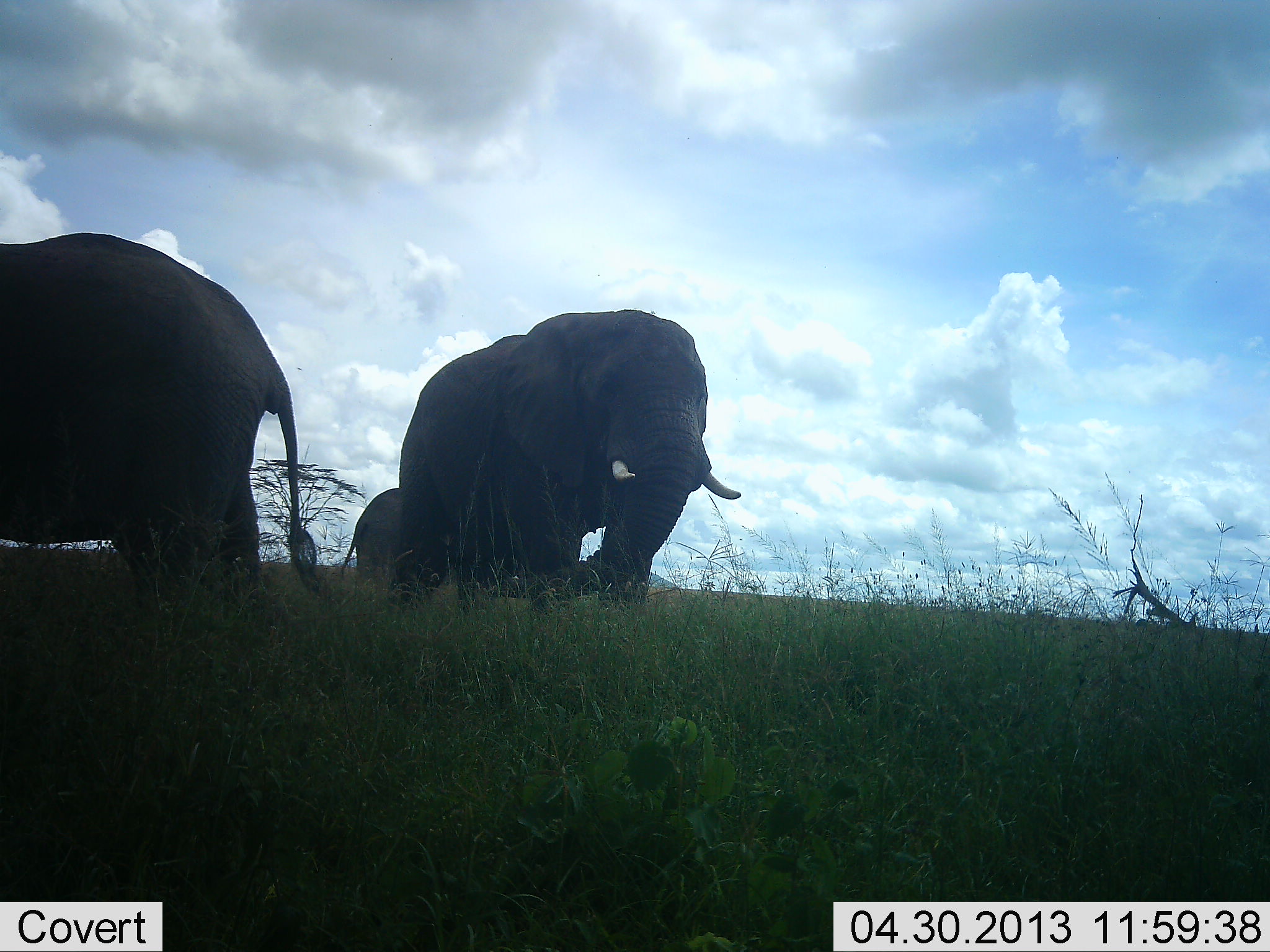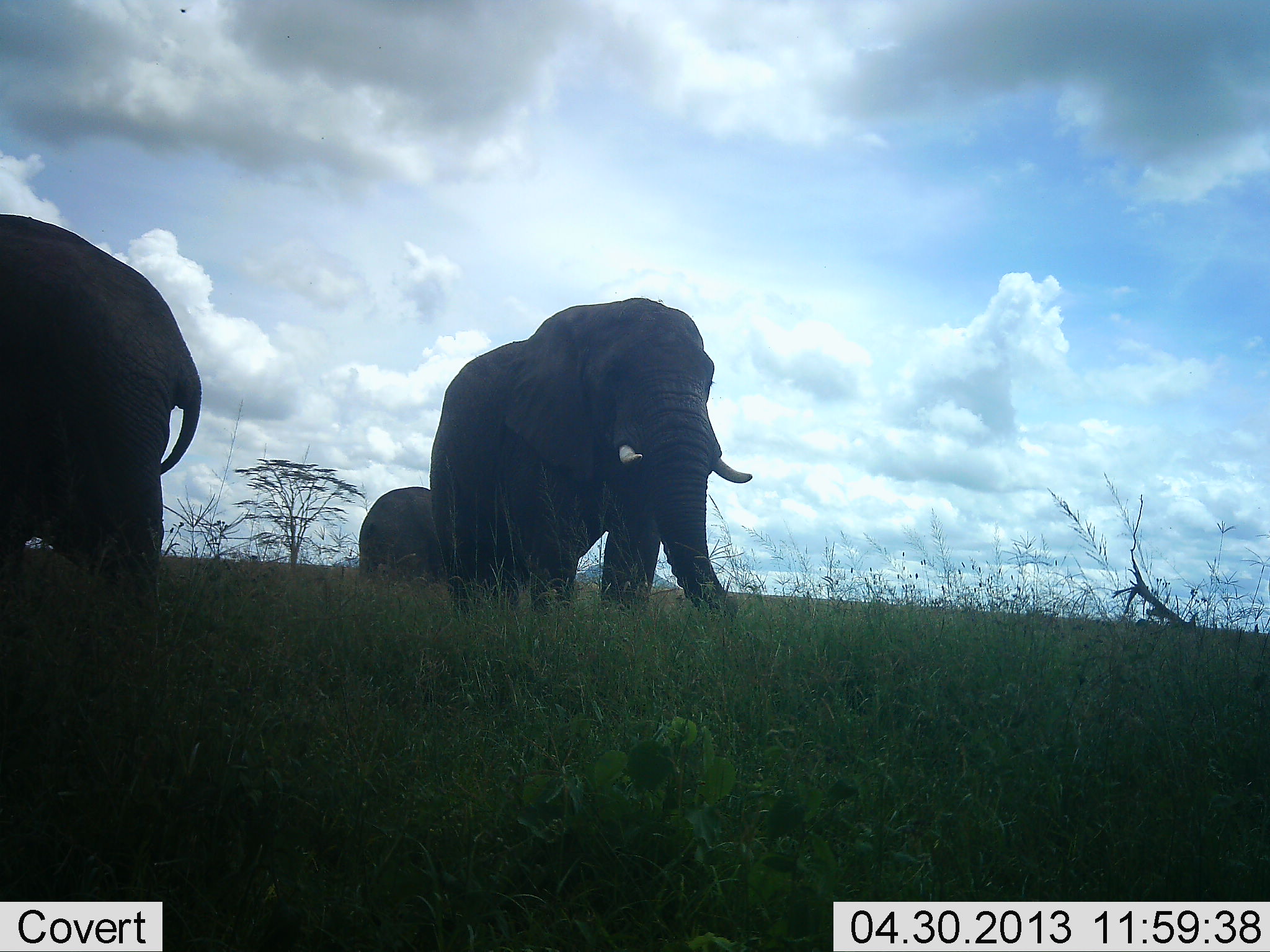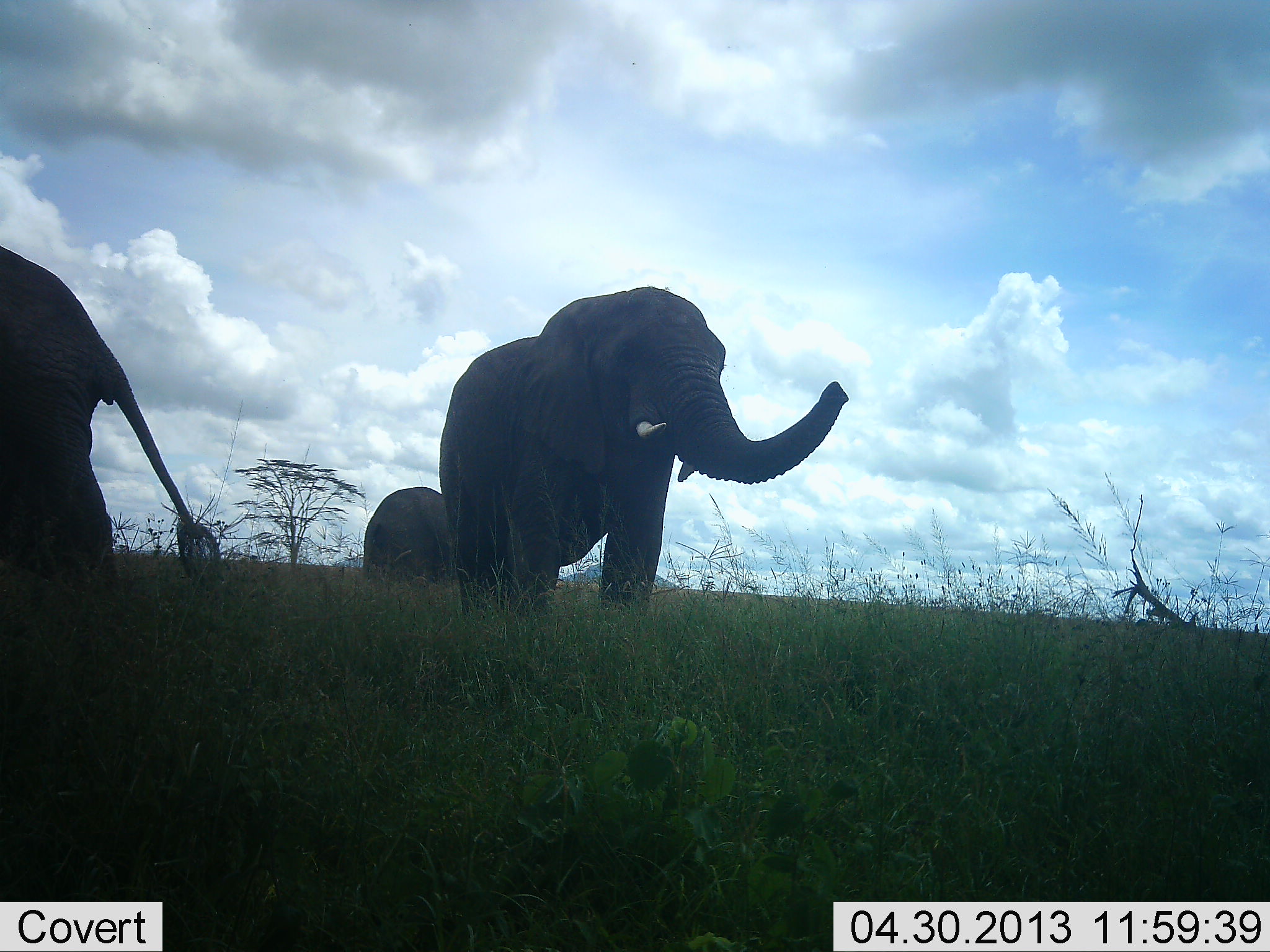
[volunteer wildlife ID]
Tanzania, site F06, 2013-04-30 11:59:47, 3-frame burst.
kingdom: Animalia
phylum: Chordata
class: Mammalia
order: Proboscidea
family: Elephantidae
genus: Loxodonta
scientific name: Loxodonta africana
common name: african bush elephant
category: elephant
Elephant (african bush elephant) (Loxodonta africana), count 3. Behavior (volunteer vote fractions): standing 43%, resting 7%, moving 71%, interacting 7%. Young present (vote fraction): 0%. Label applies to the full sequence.